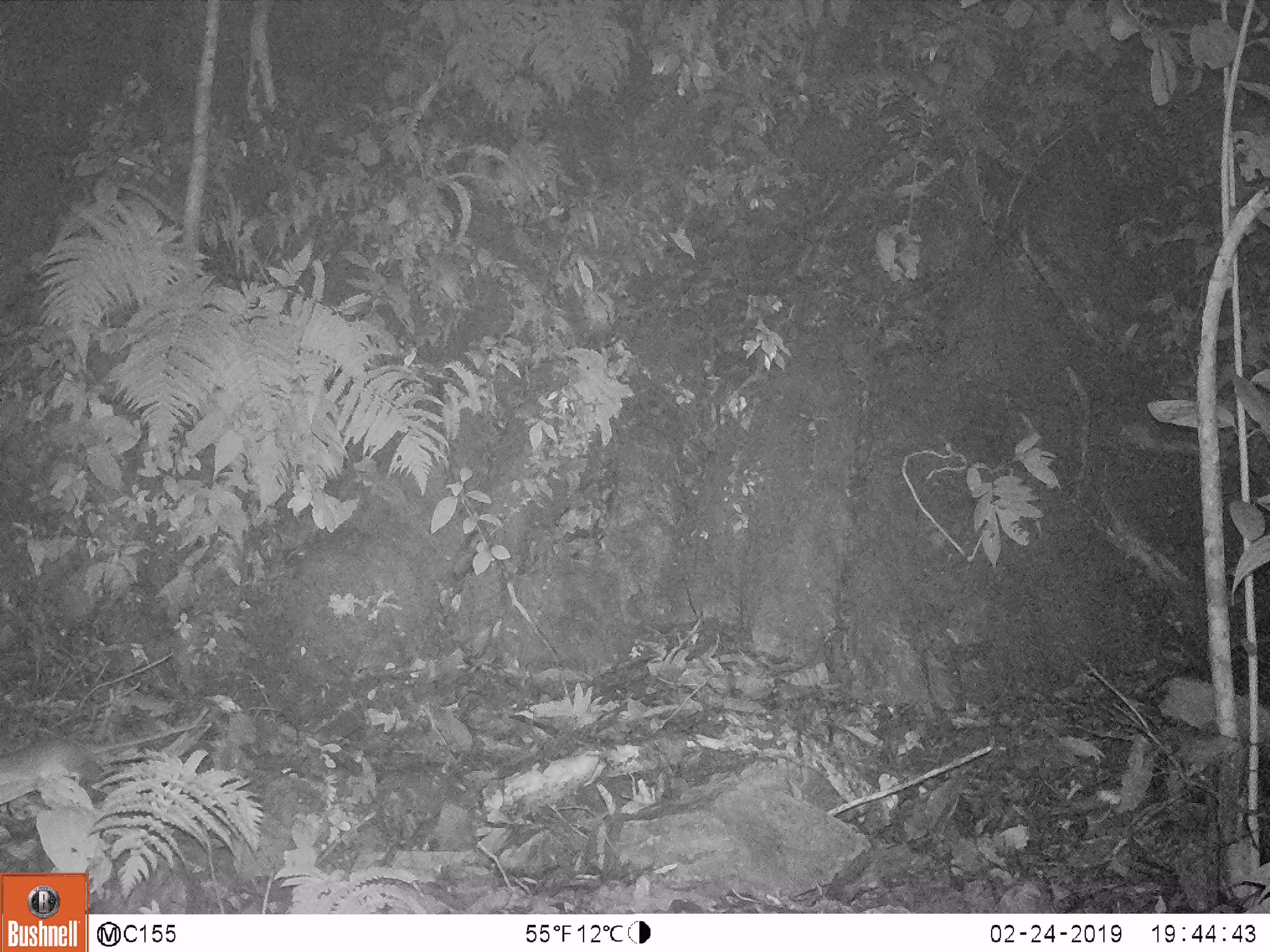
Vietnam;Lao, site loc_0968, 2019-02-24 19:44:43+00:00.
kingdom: Animalia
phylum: Chordata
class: Mammalia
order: Rodentia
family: Muridae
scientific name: Muridae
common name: old-world mice and rats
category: unidentified murid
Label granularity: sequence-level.